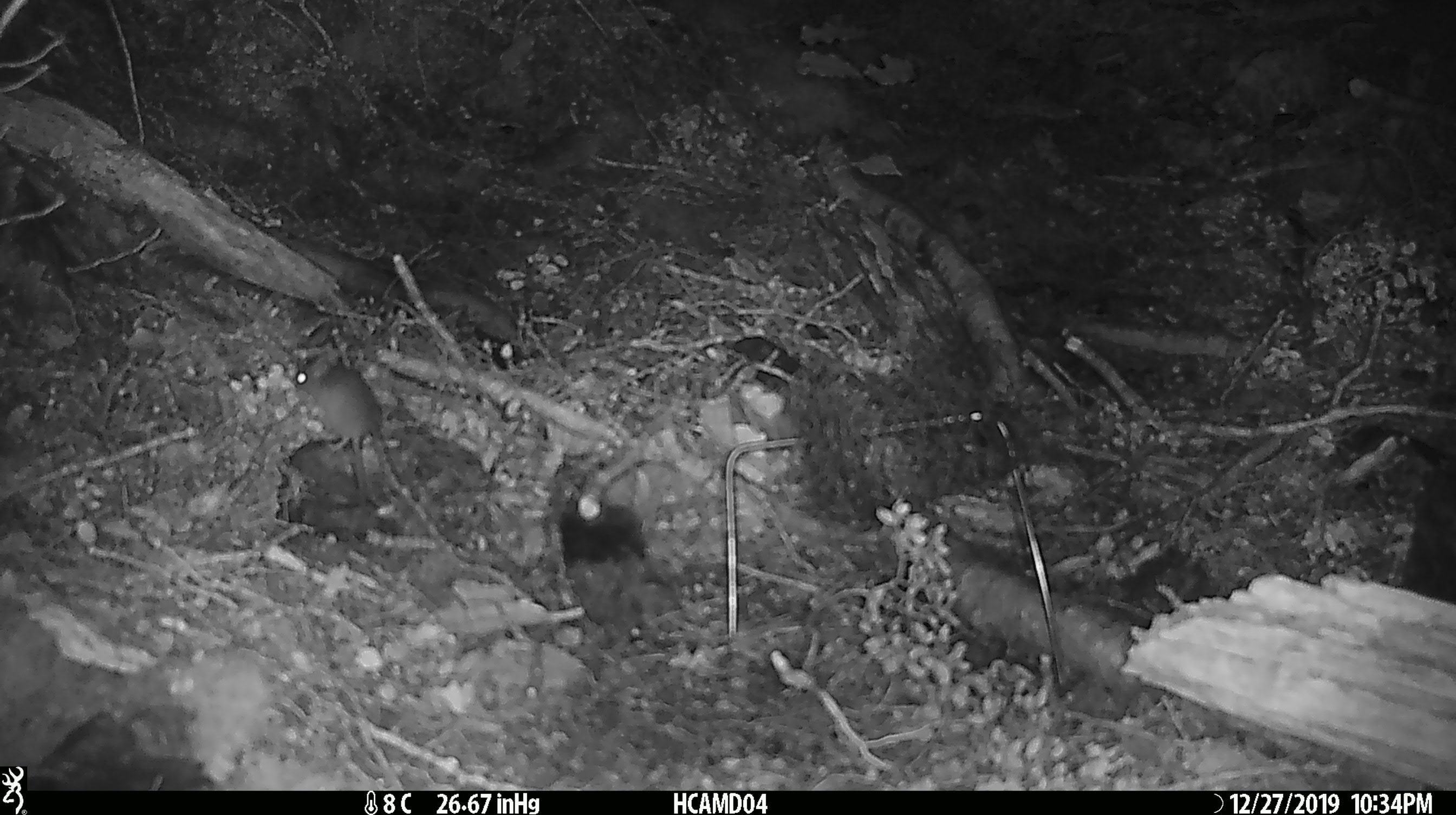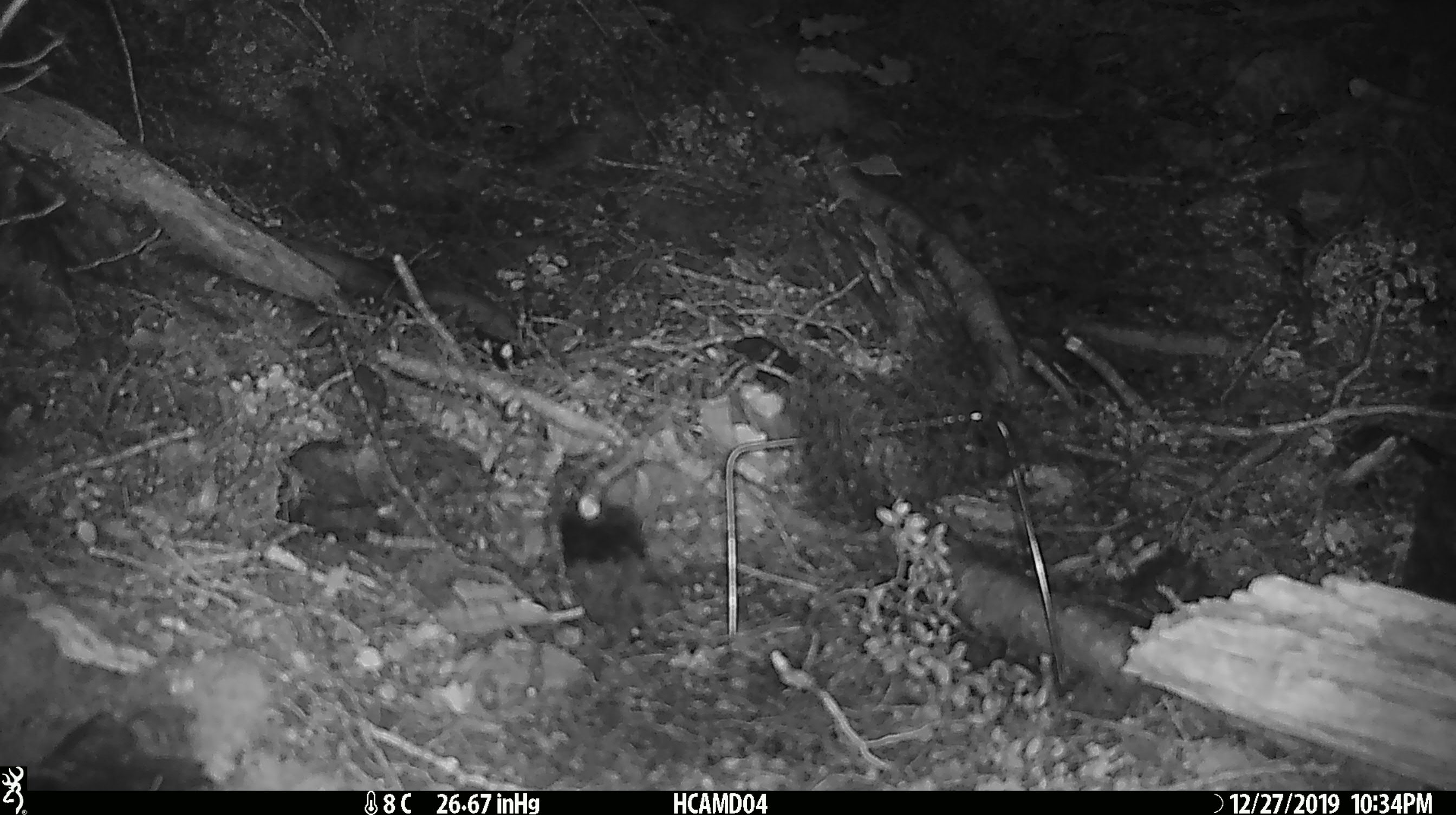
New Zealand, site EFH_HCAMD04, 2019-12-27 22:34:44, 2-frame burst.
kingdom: Animalia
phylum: Chordata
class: Mammalia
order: Rodentia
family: Muridae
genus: Mus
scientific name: Mus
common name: mouse